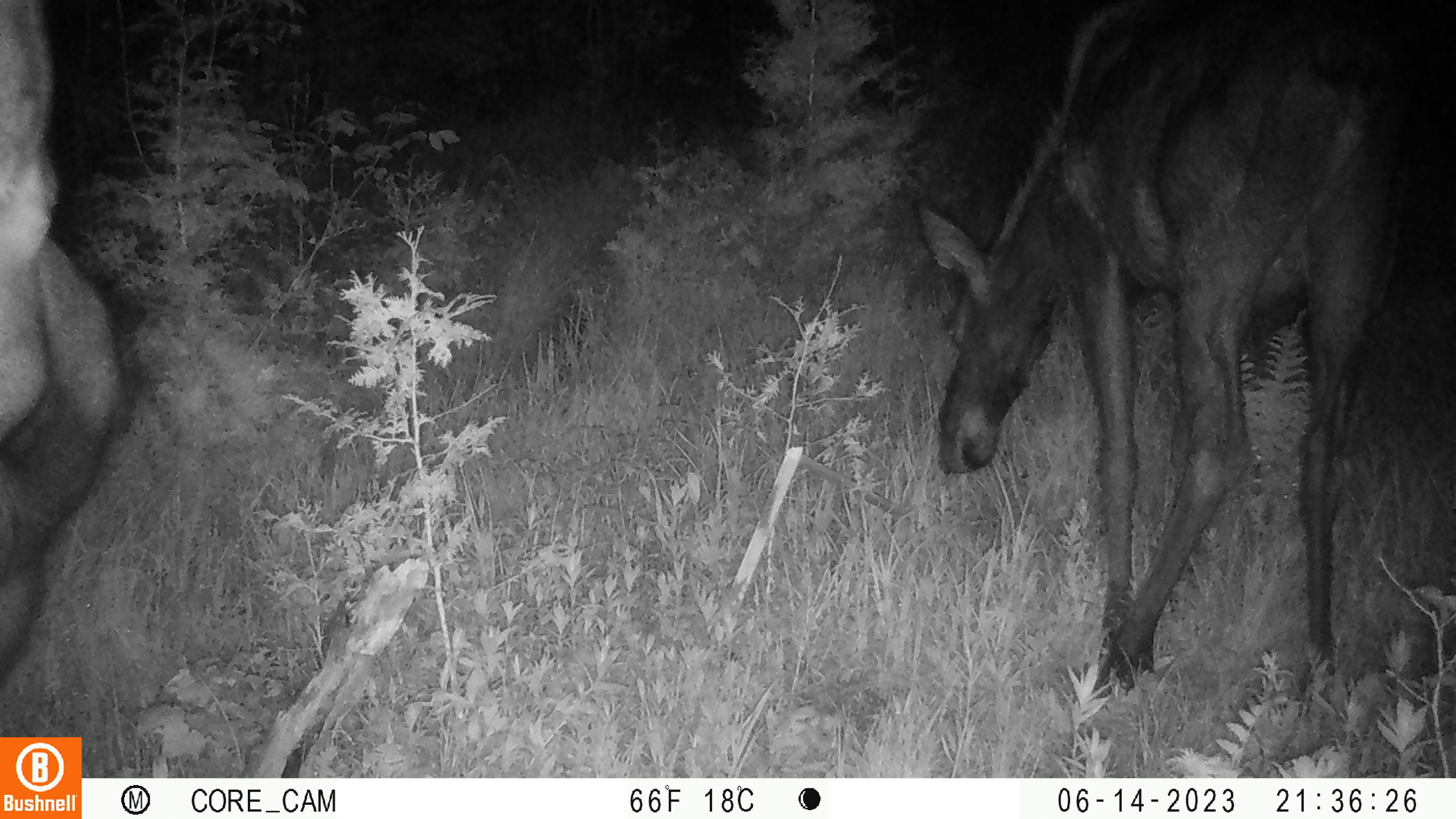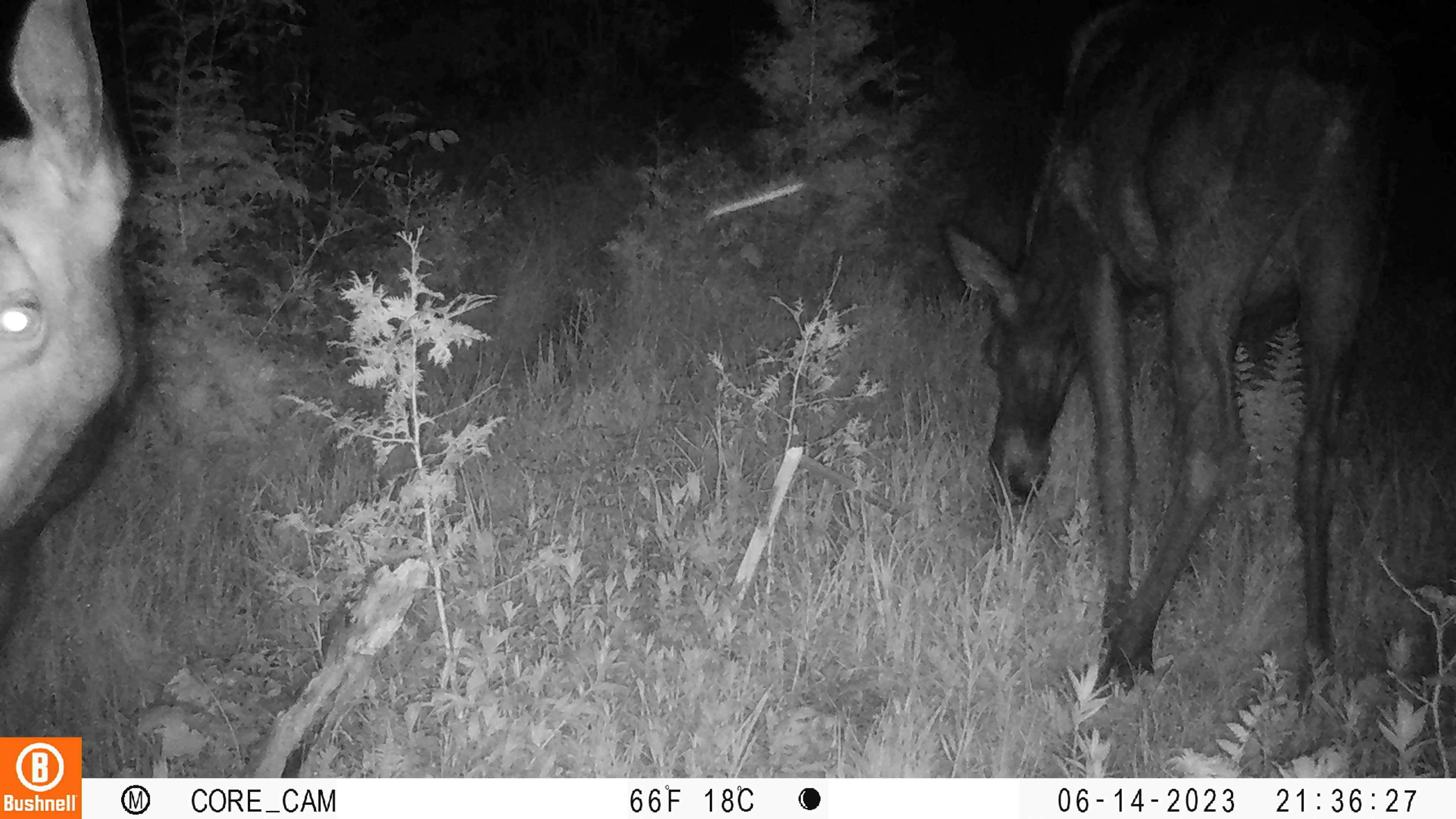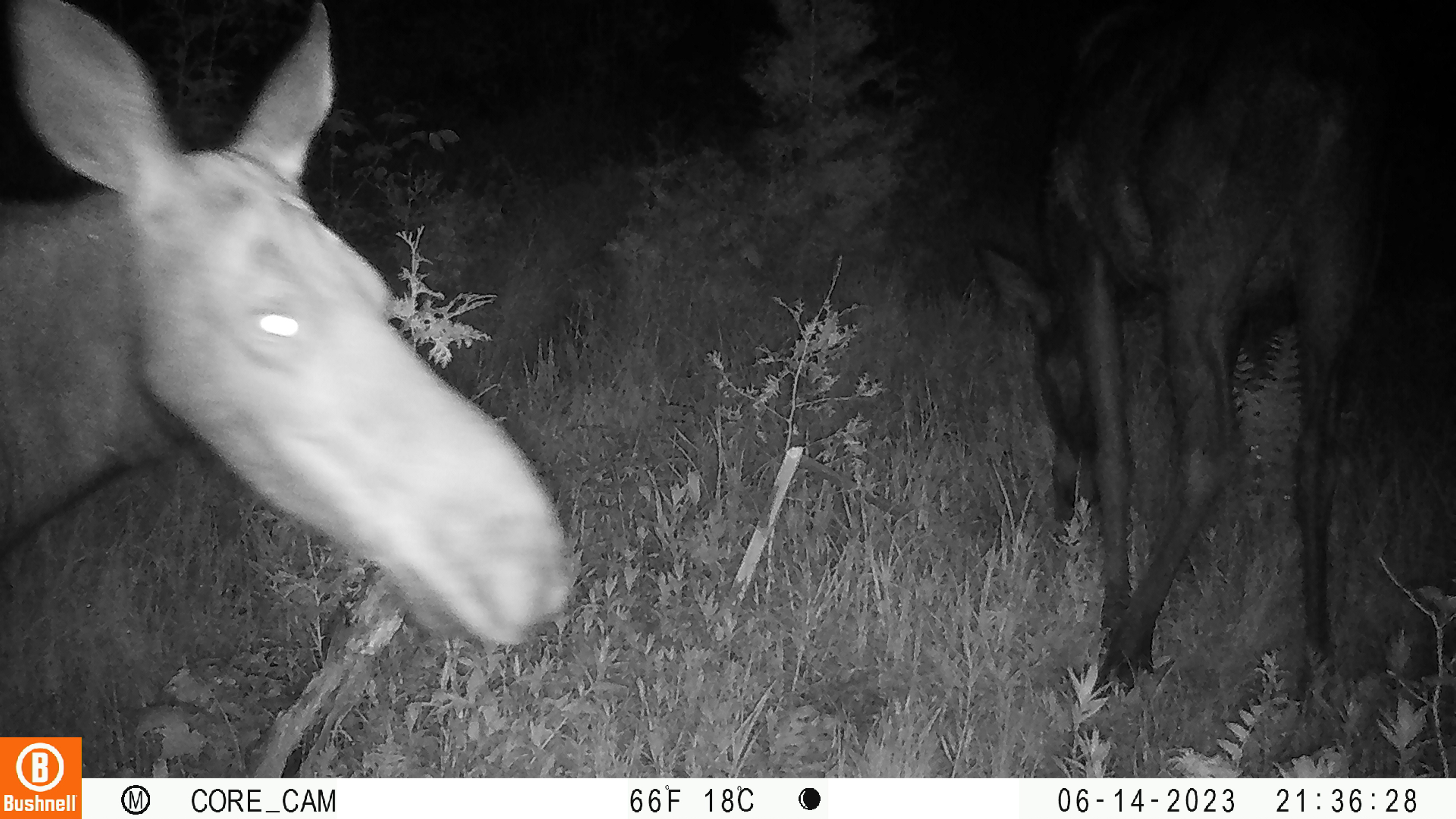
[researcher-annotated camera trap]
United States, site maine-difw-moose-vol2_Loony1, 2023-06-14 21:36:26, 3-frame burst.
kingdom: Animalia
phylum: Chordata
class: Mammalia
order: Artiodactyla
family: Cervidae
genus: Alces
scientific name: Alces alces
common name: moose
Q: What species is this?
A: Moose (Alces alces).